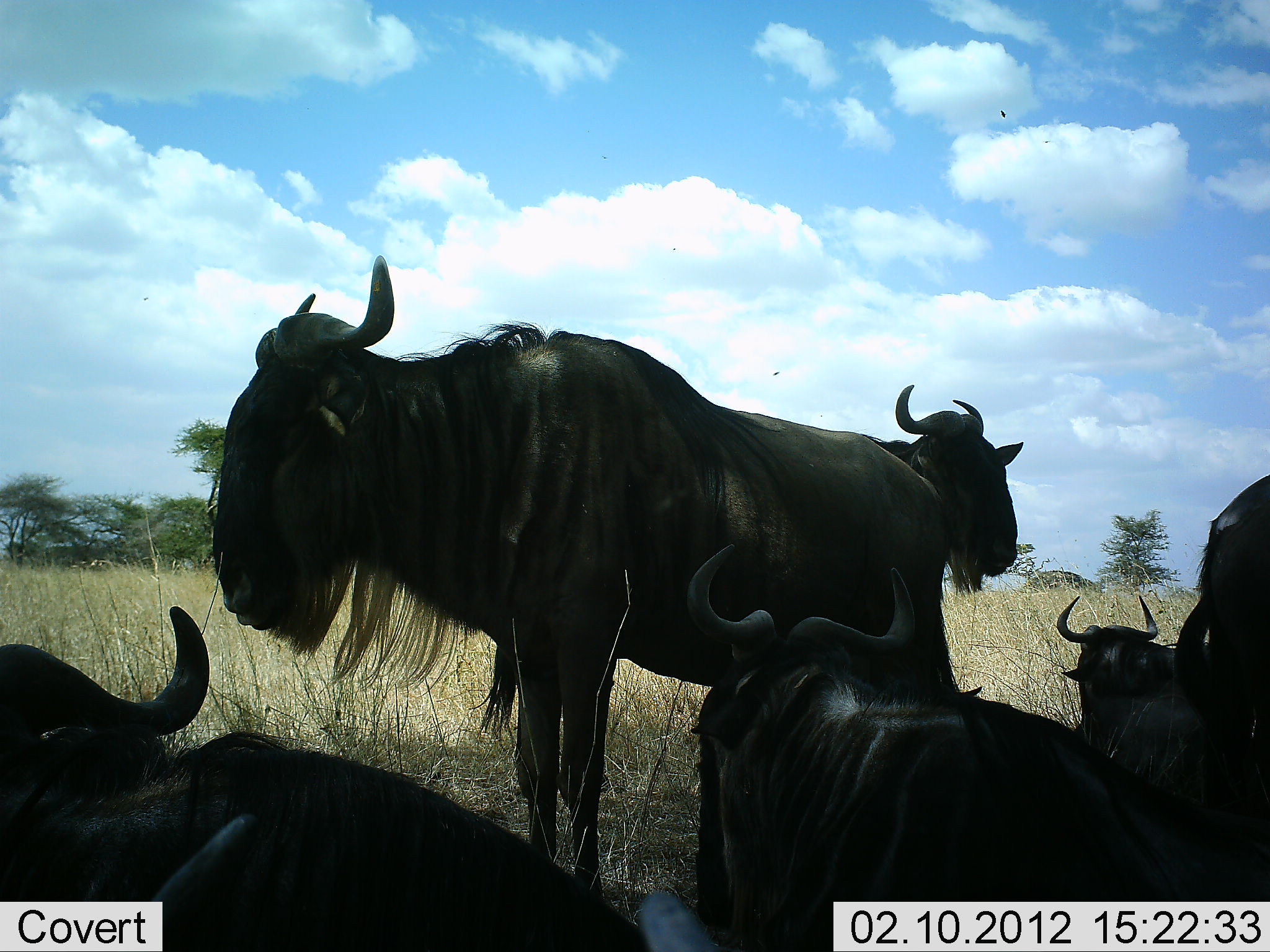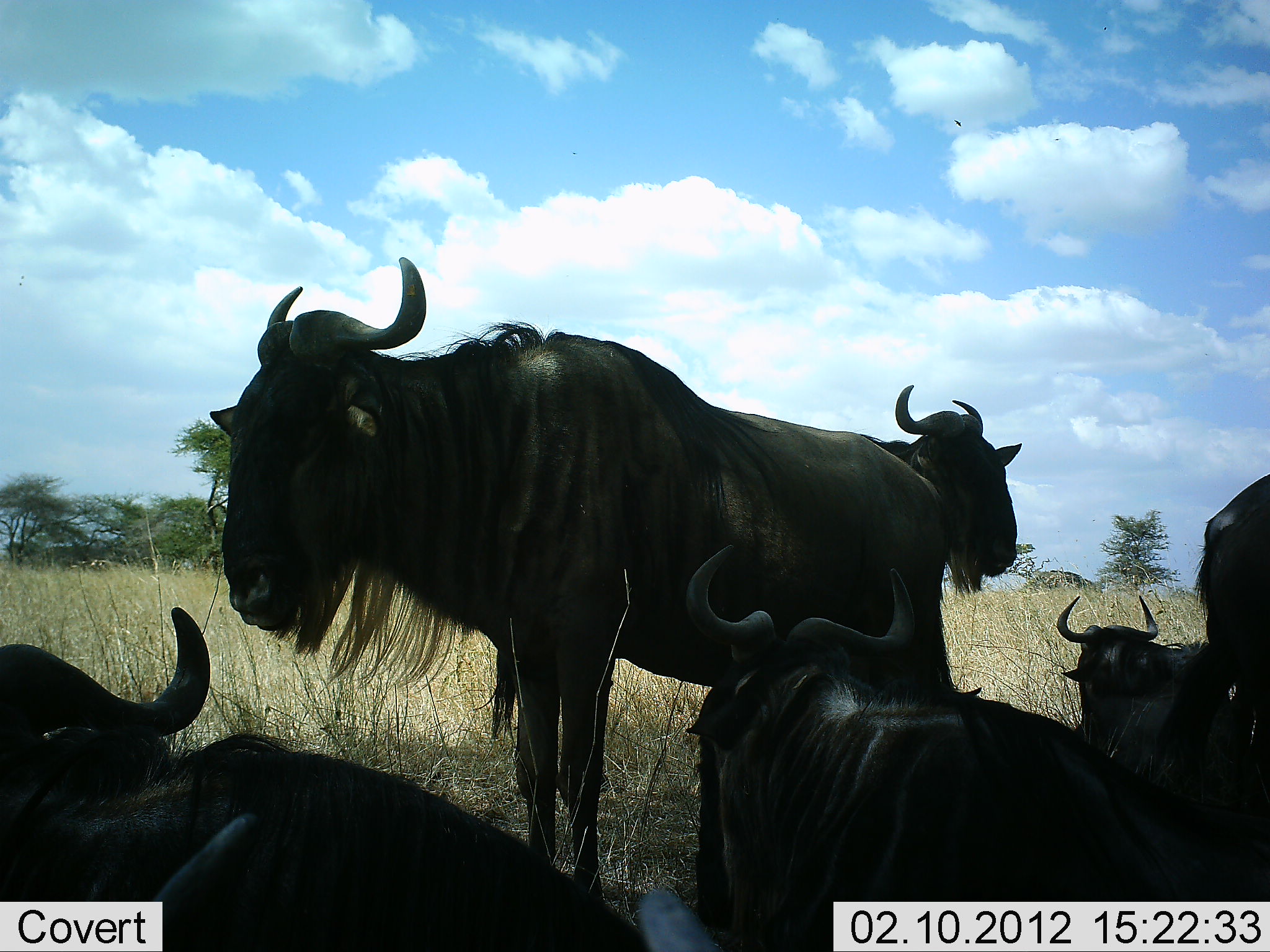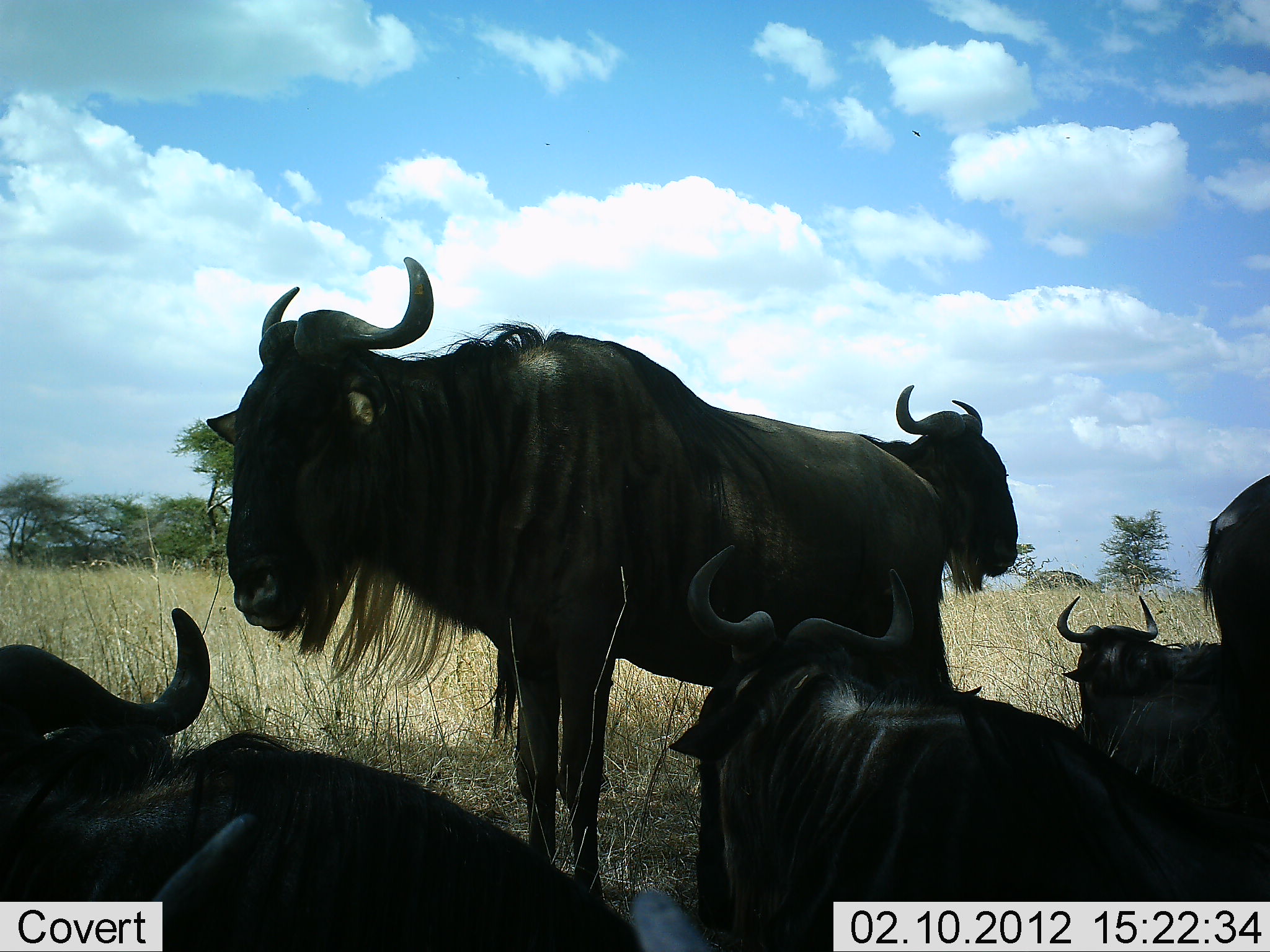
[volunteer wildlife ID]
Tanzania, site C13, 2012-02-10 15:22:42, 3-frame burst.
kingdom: Animalia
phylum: Chordata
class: Mammalia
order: Artiodactyla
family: Bovidae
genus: Connochaetes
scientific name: Connochaetes taurinus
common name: blue wildebeest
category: wildebeest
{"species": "wildebeest (blue wildebeest) (Connochaetes taurinus)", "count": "6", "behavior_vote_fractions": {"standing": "62%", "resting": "100%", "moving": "3%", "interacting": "7%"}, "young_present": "0%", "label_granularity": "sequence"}